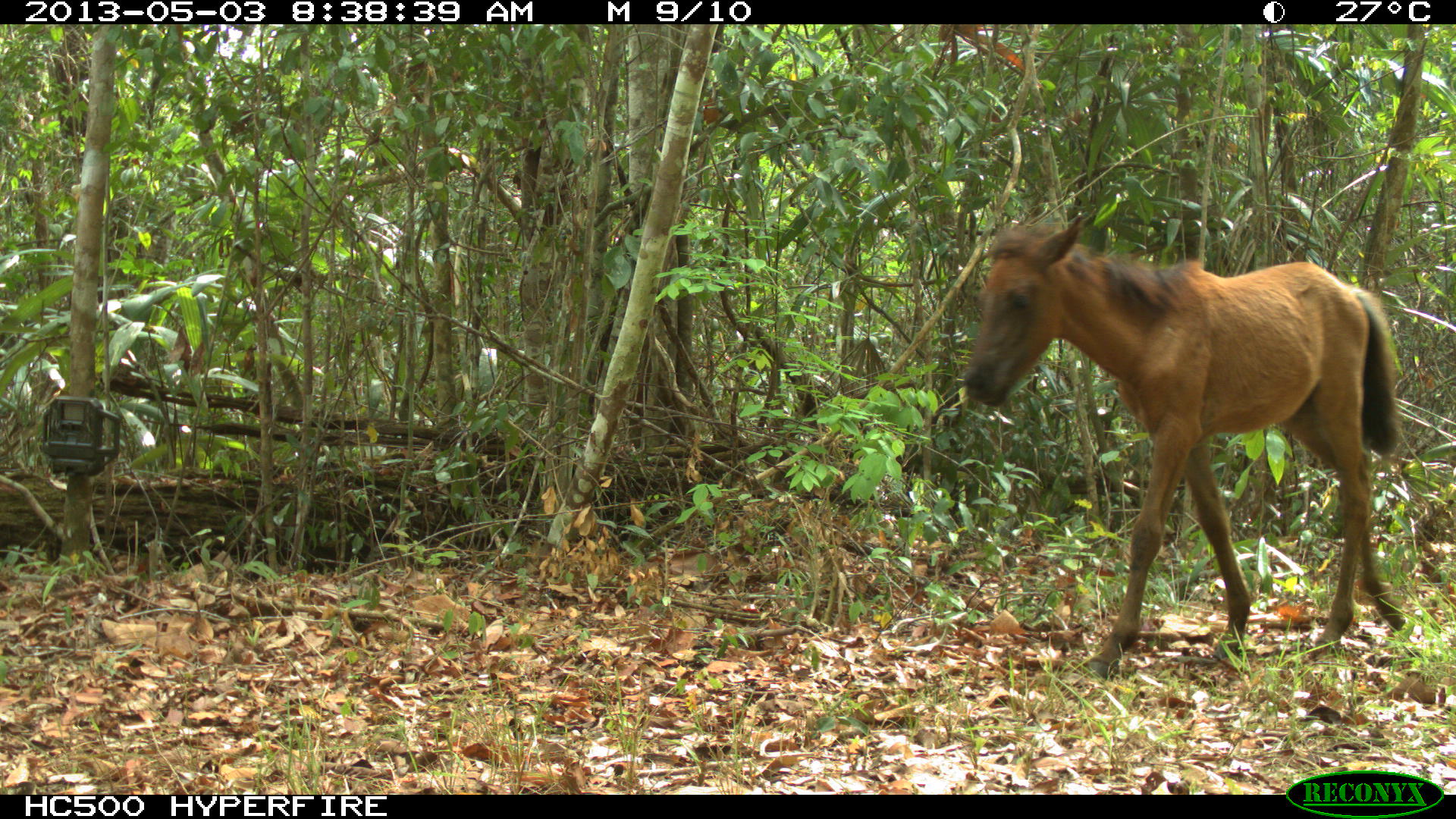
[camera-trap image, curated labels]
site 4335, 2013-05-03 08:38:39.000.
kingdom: Animalia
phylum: Chordata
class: Mammalia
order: Perissodactyla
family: Equidae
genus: Equus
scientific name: Equus ferus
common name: wild horse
Equus ferus (wild horse), count 3.